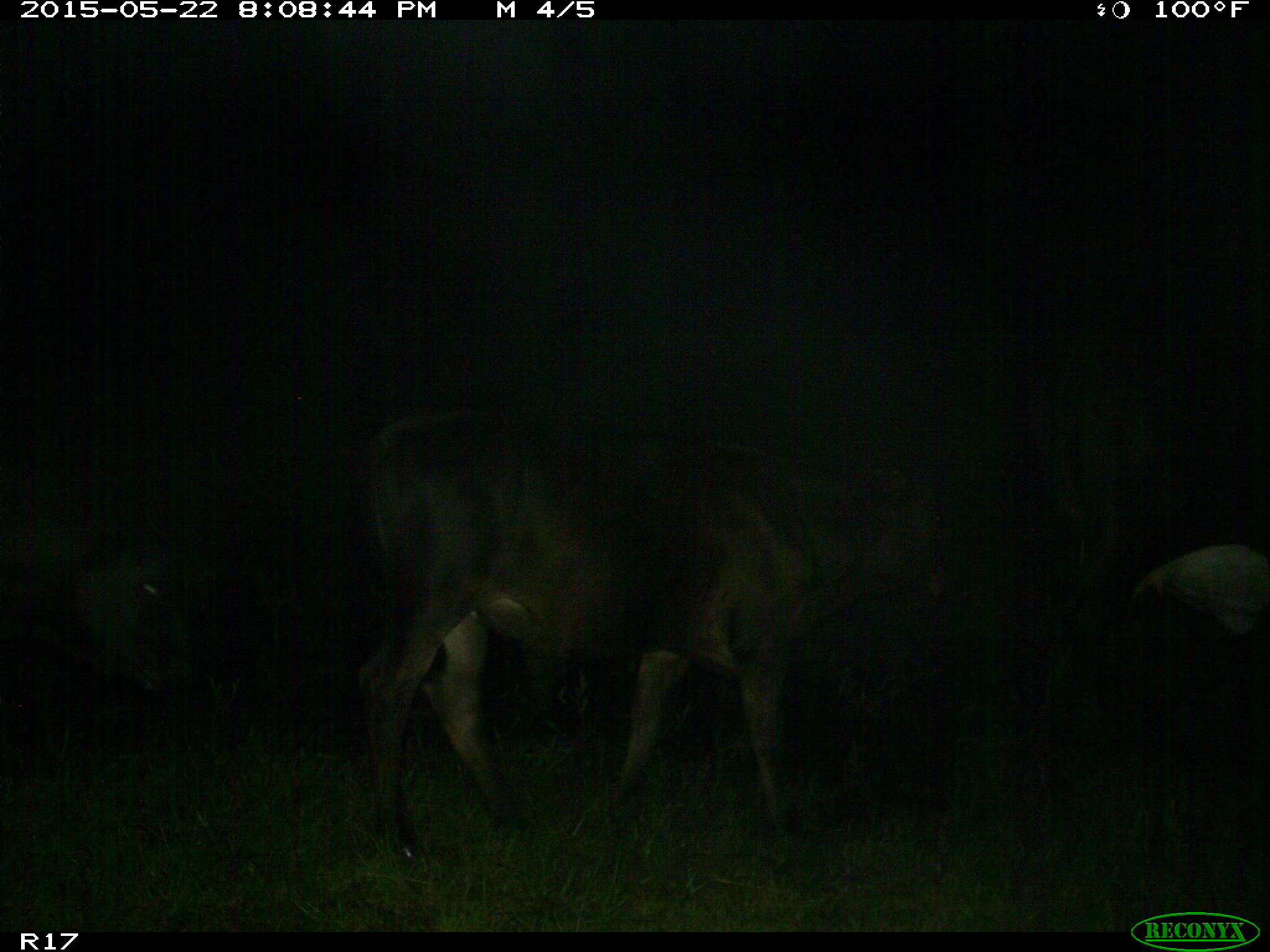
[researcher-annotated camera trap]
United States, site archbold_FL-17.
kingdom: Animalia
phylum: Chordata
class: Mammalia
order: Artiodactyla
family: Bovidae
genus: Bos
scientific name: Bos taurus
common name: domestic cow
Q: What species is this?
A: Bos taurus (domestic cow).